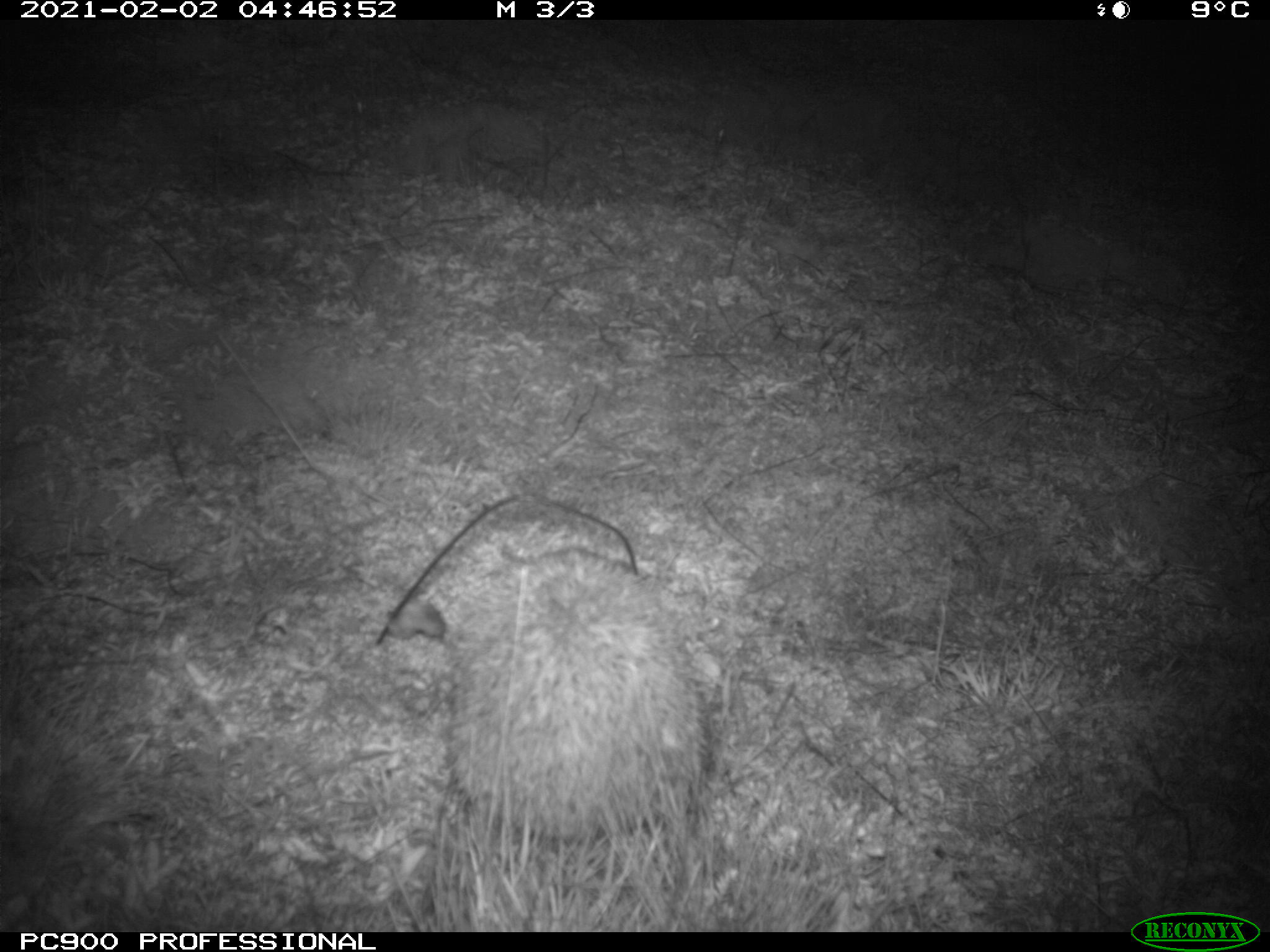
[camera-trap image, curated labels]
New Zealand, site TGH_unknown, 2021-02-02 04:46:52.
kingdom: Animalia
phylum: Chordata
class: Mammalia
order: Eulipotyphla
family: Erinaceidae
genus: Erinaceus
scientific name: Erinaceus europaeus europaeus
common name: european hedgehog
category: hedgehog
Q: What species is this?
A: Hedgehog (european hedgehog) (Erinaceus europaeus europaeus).